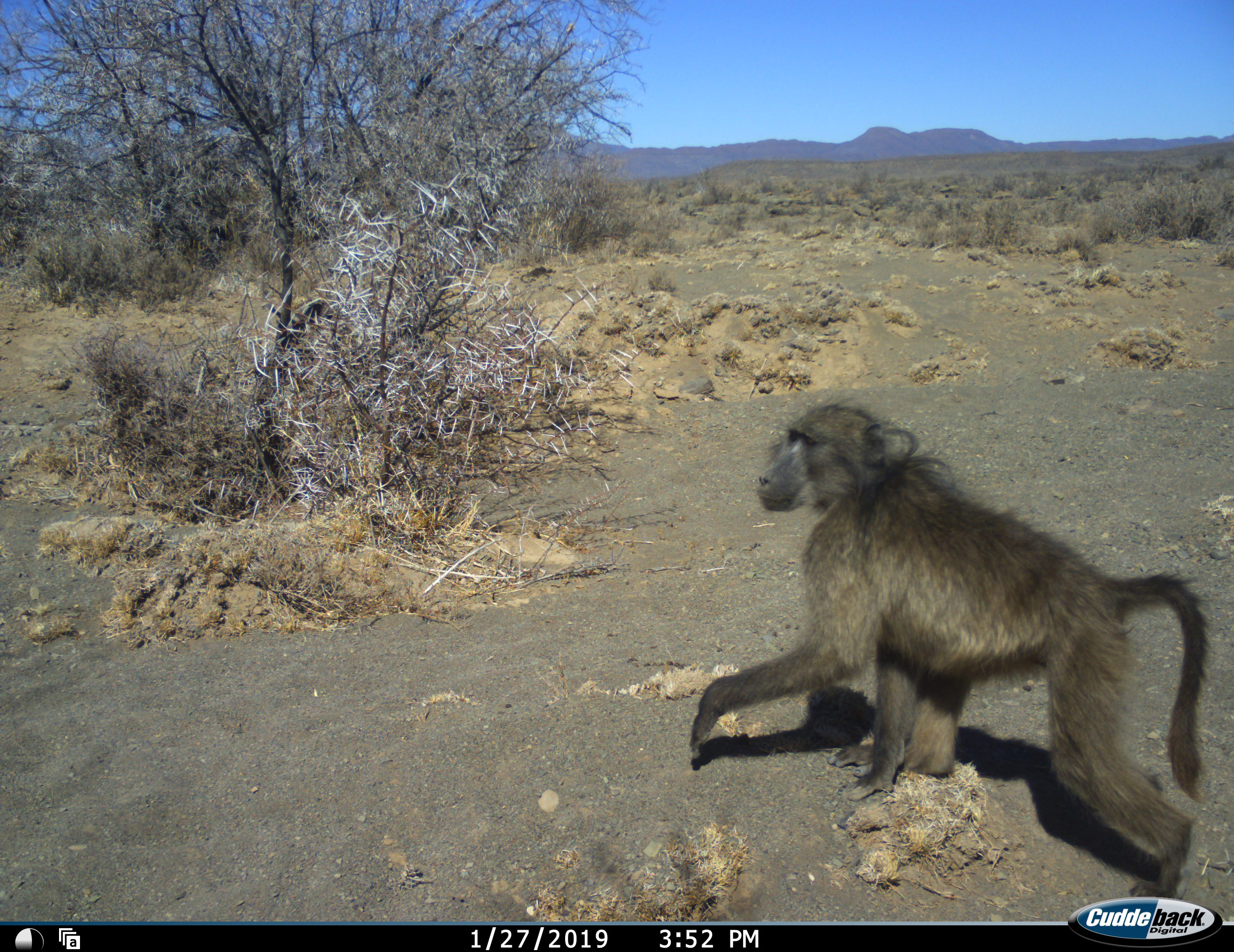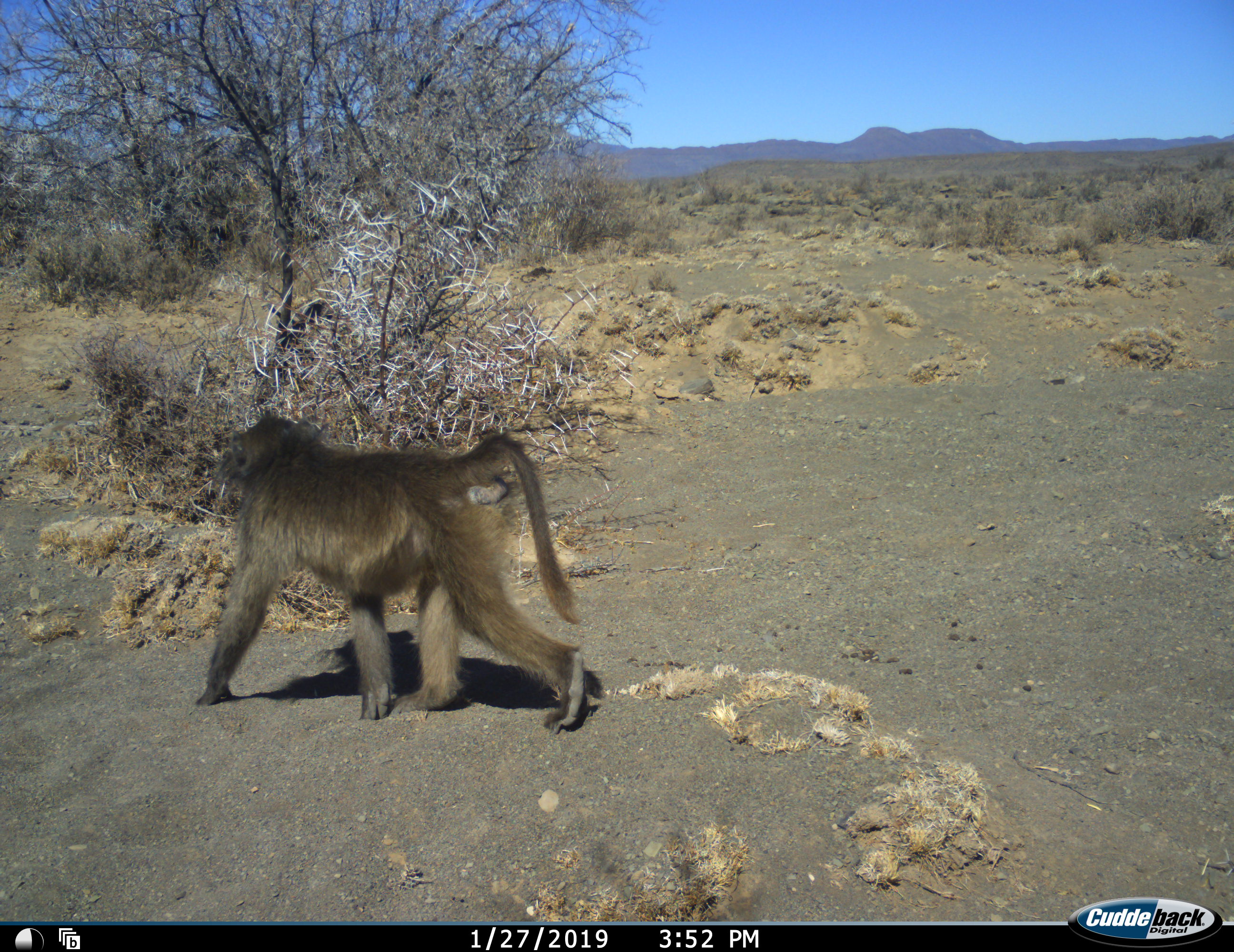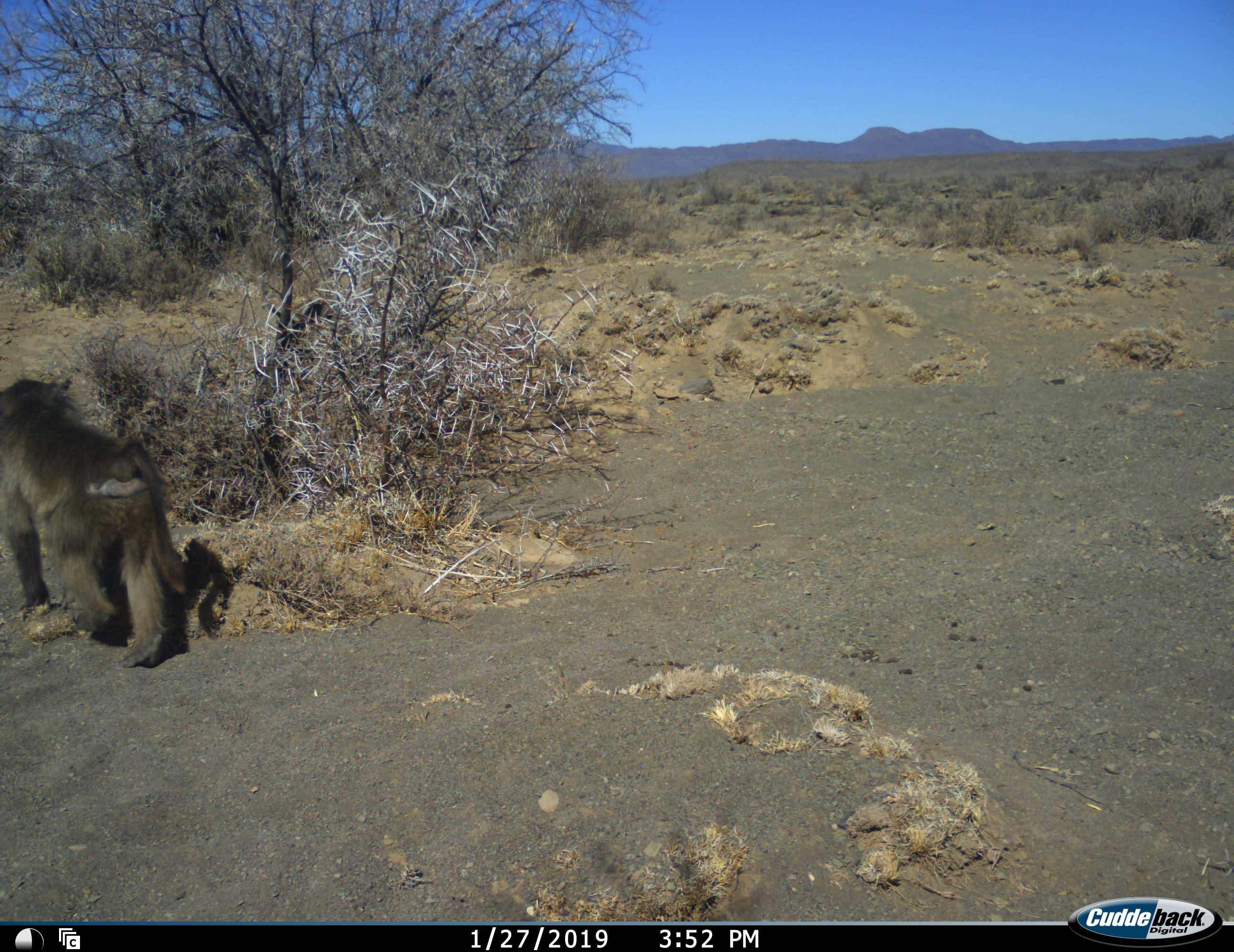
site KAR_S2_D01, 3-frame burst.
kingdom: Animalia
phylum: Chordata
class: Mammalia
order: Primates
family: Cercopithecidae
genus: Papio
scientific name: Papio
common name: baboon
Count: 1.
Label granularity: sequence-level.